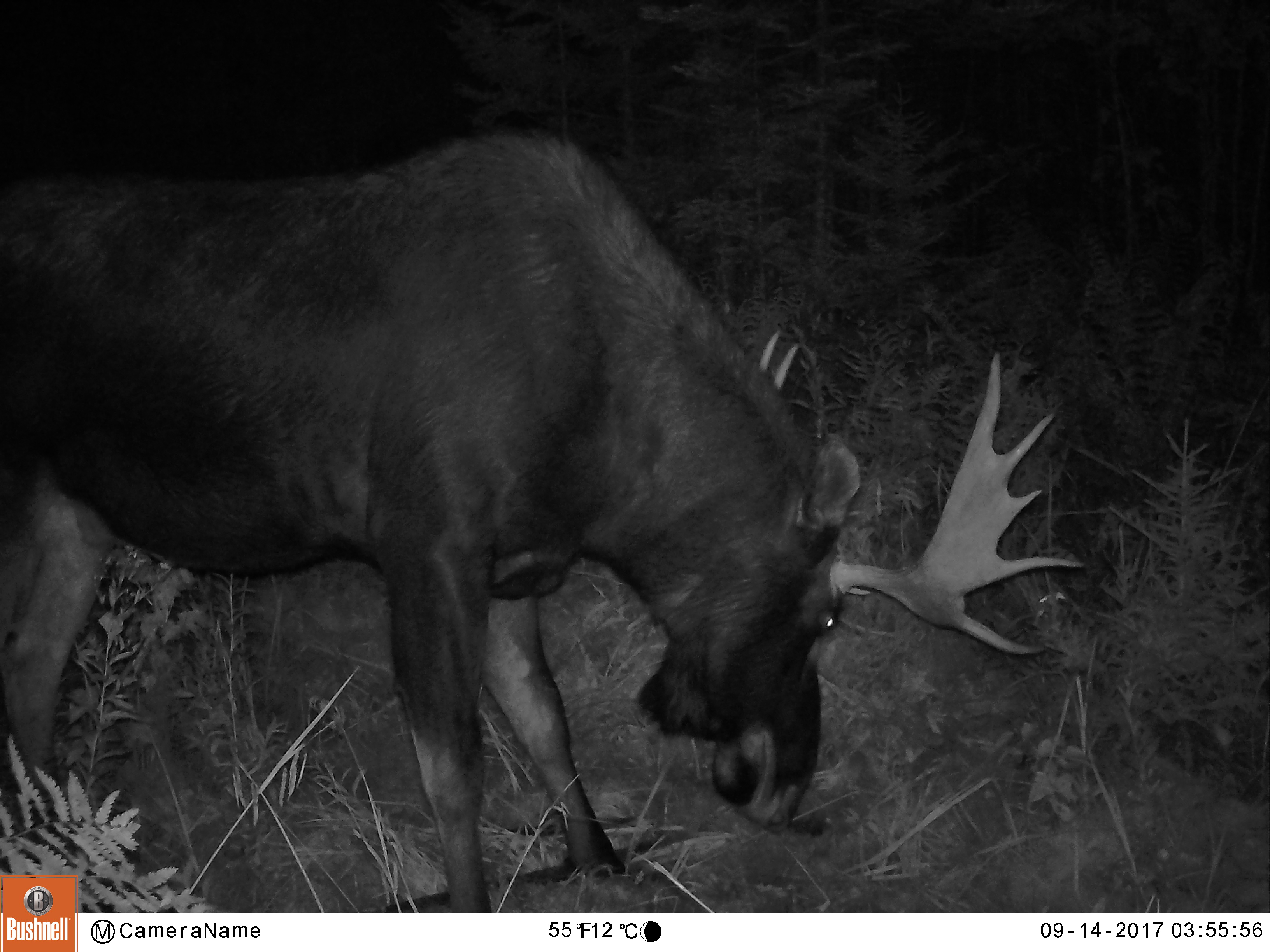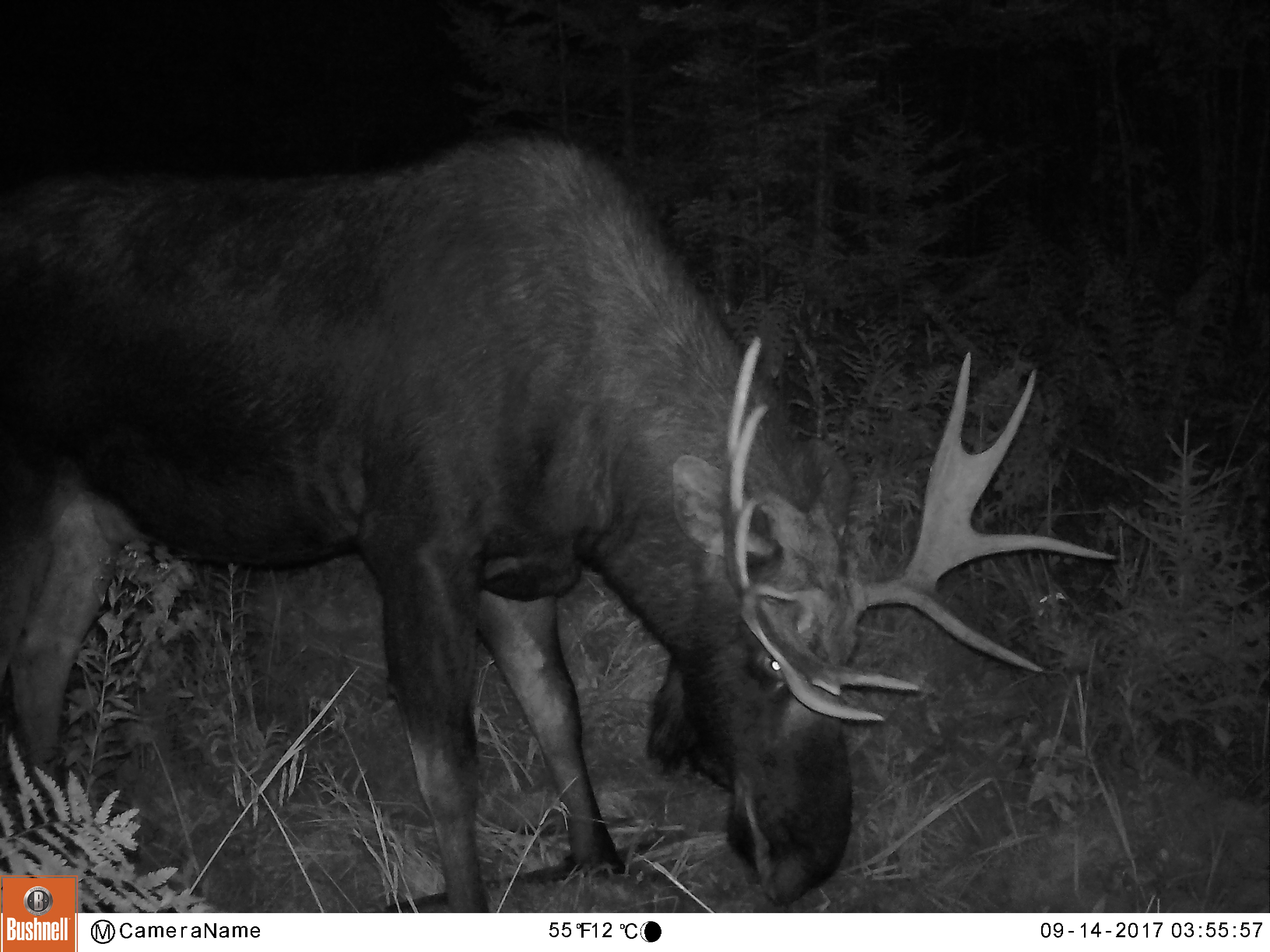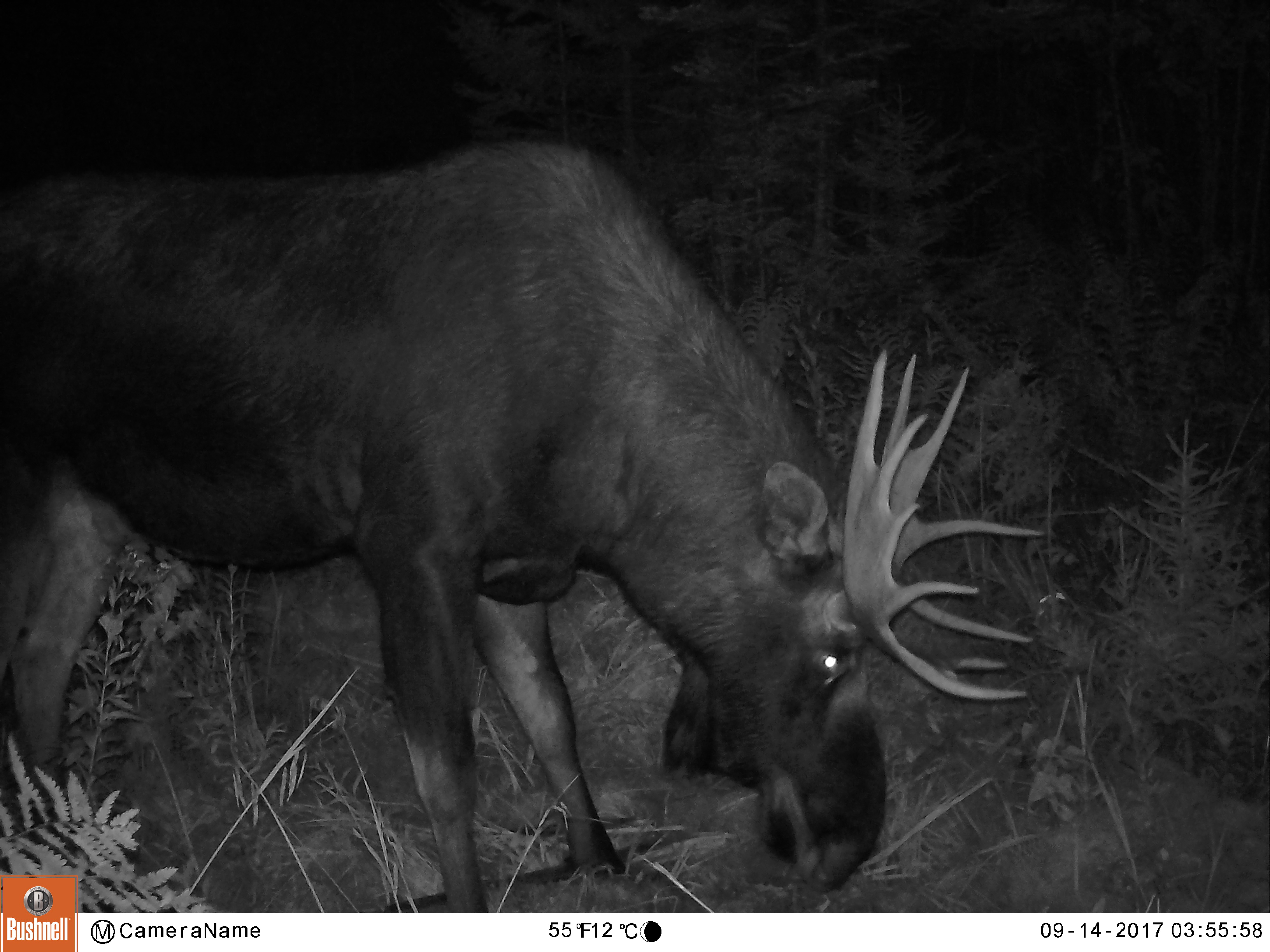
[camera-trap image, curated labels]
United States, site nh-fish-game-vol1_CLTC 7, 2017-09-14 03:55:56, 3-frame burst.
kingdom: Animalia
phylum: Chordata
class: Mammalia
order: Artiodactyla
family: Cervidae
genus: Alces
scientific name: Alces alces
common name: moose